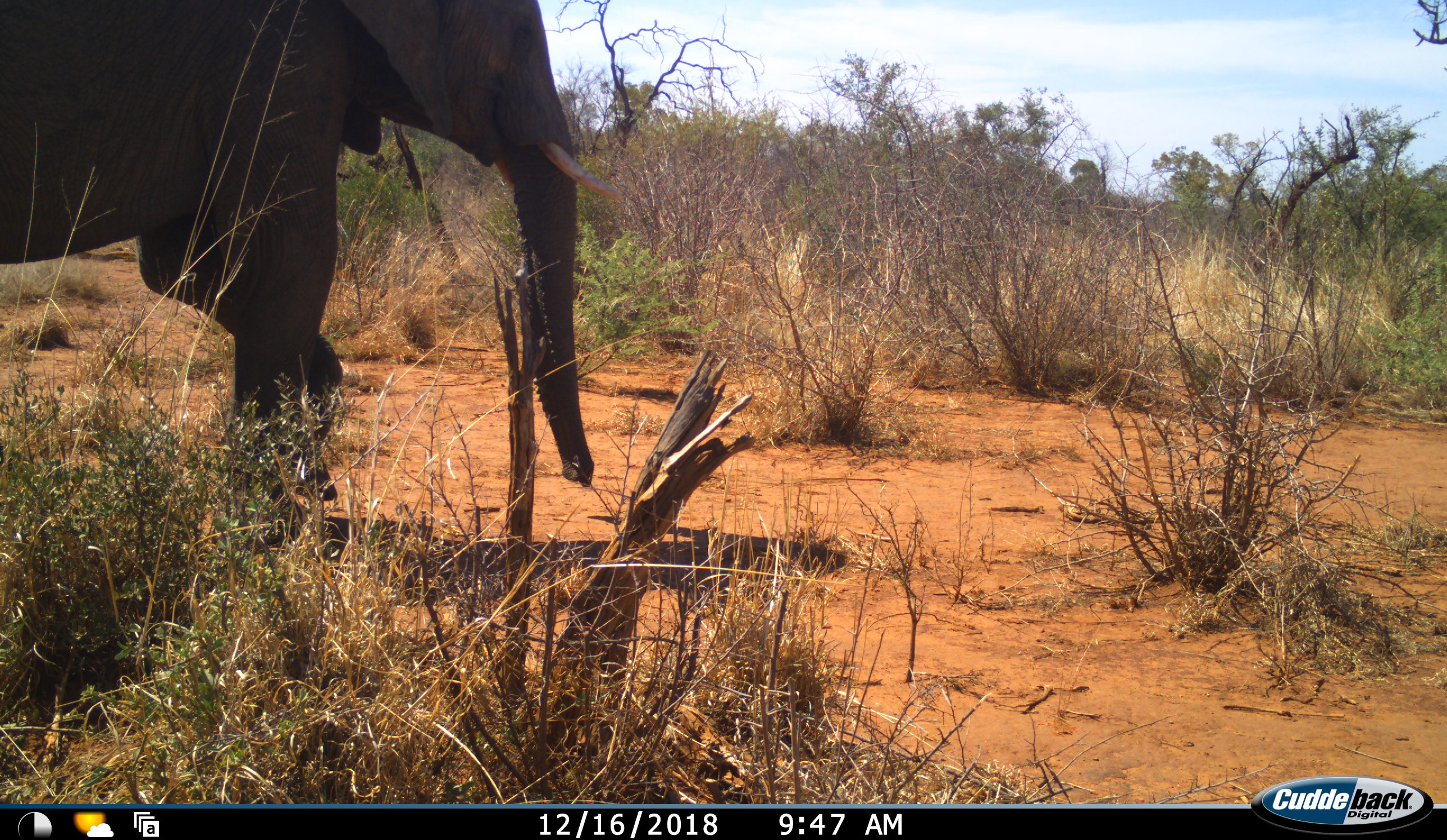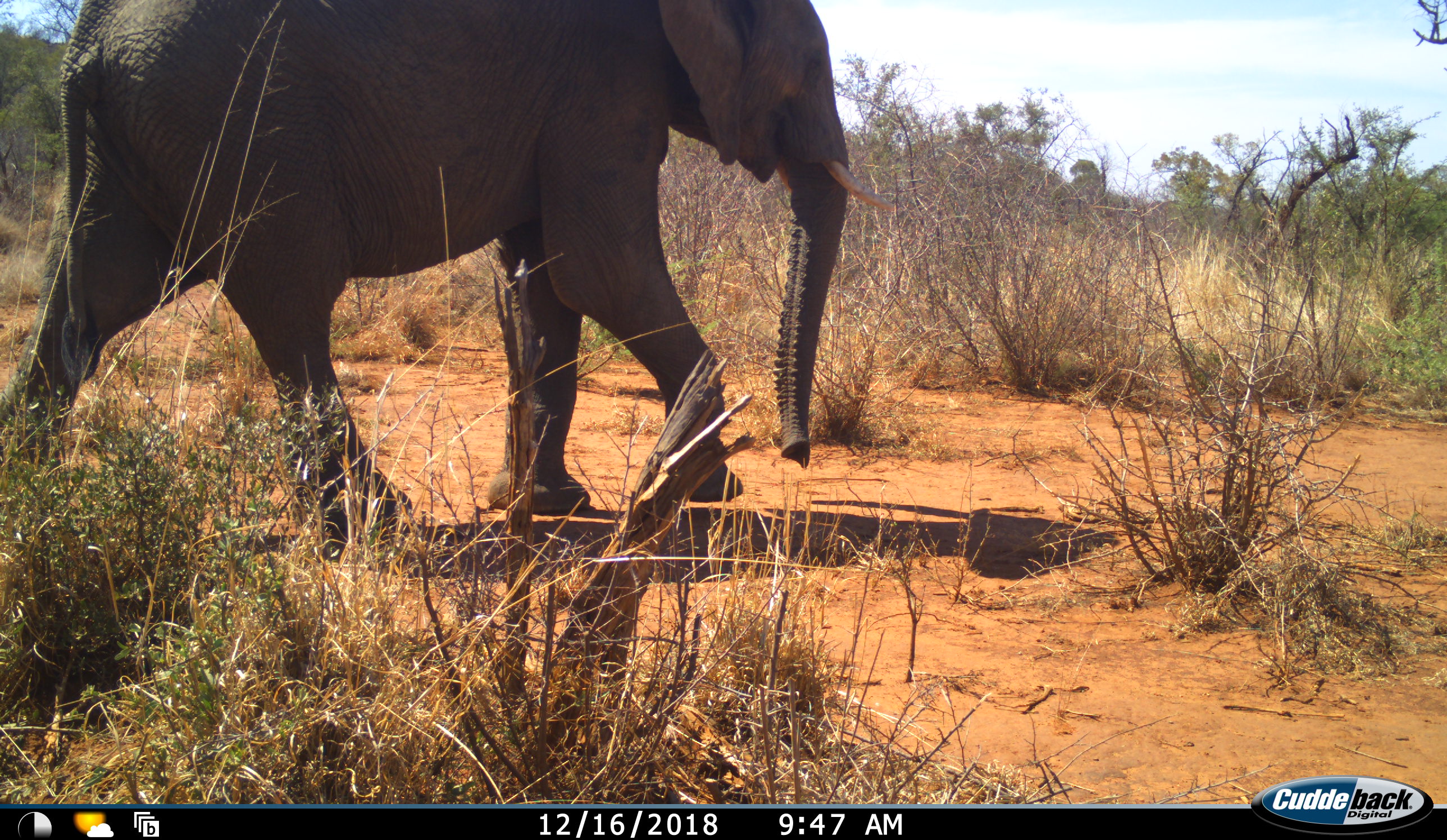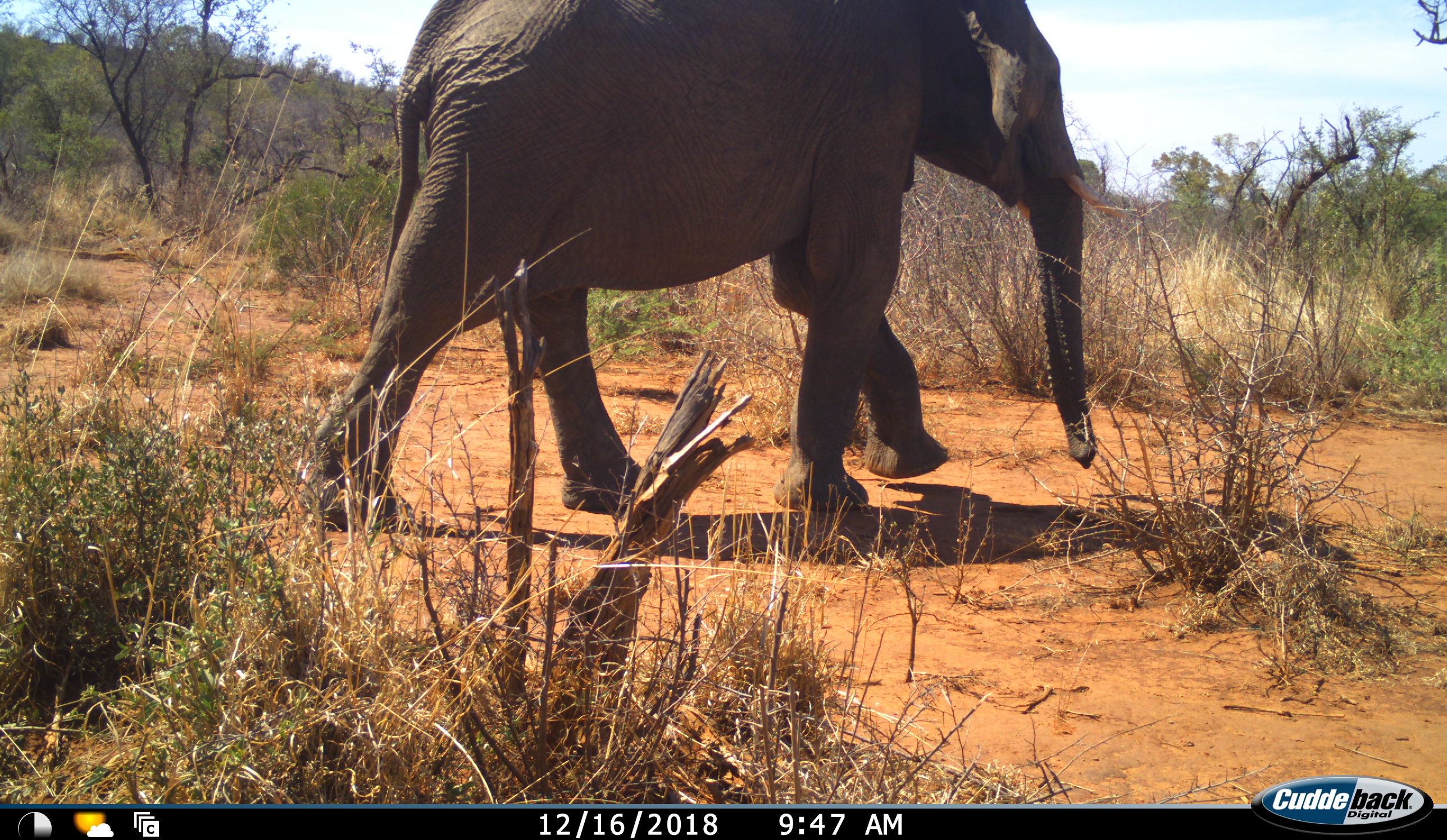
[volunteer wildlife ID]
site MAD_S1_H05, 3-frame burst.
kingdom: Animalia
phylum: Chordata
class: Mammalia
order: Proboscidea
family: Elephantidae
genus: Loxodonta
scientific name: Loxodonta africana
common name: african bush elephant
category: elephant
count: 1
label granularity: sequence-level